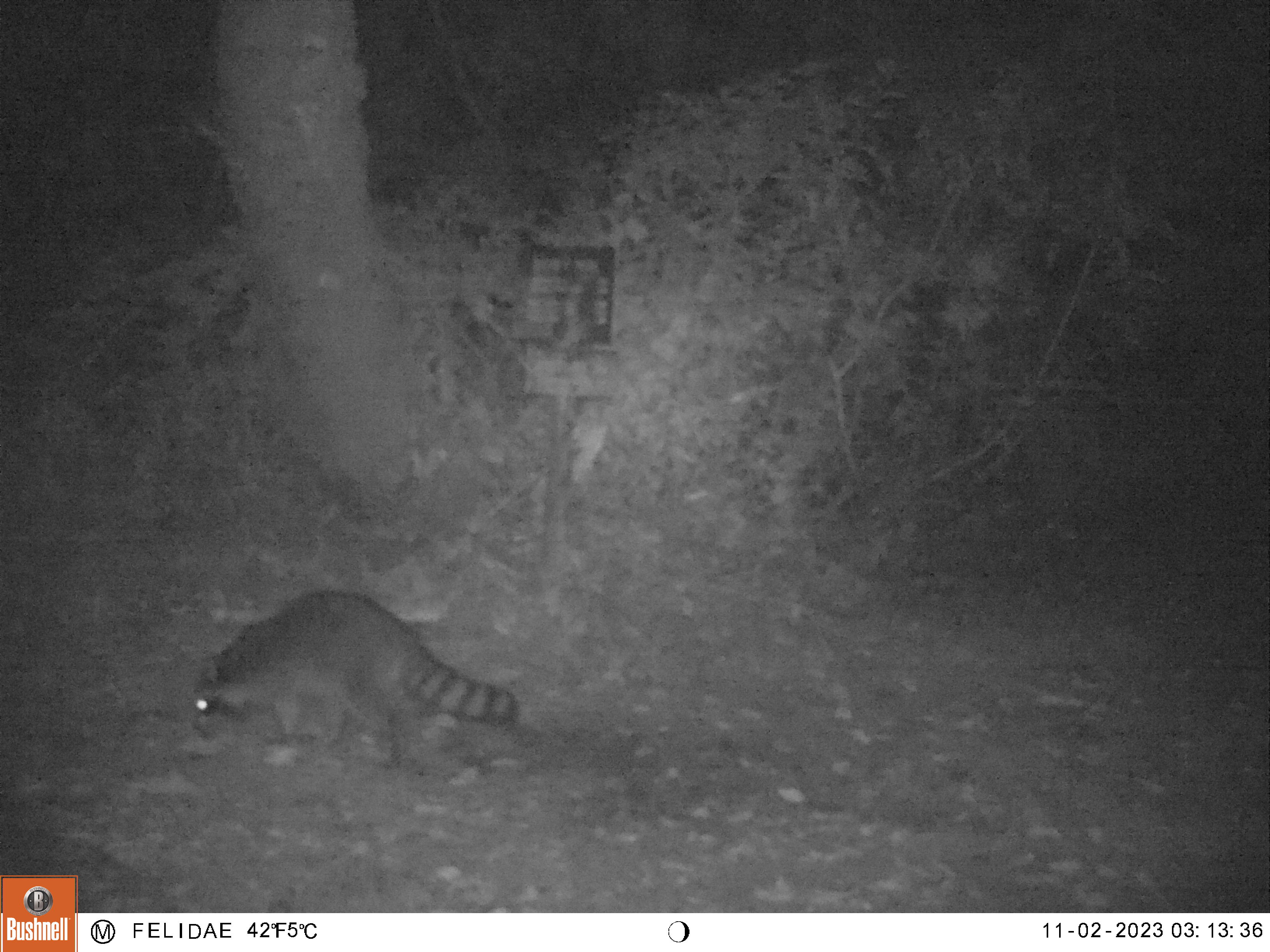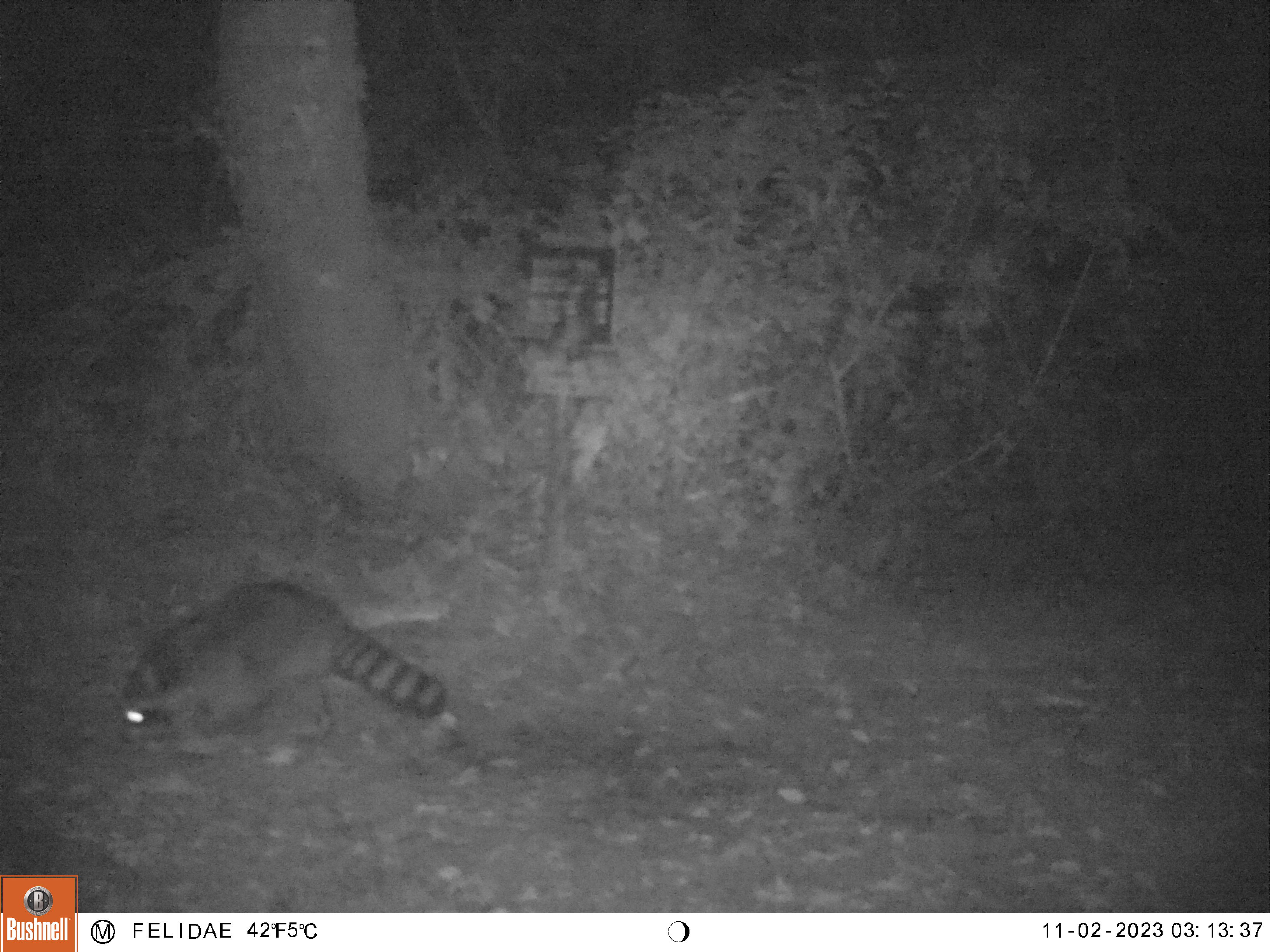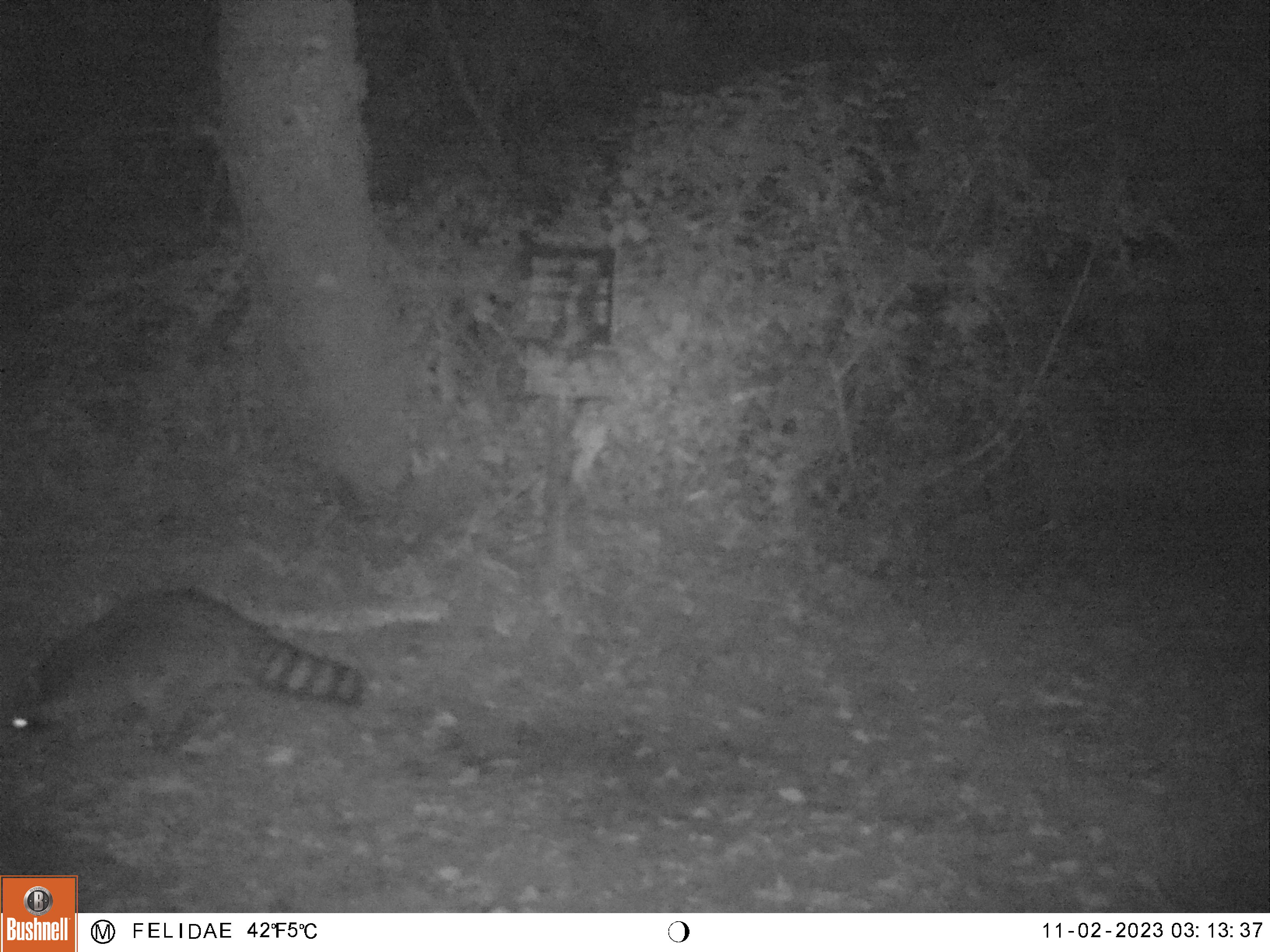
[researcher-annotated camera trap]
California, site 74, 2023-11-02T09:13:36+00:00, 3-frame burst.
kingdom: Animalia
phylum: Chordata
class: Mammalia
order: Carnivora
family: Procyonidae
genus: Procyon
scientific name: Procyon lotor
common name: raccoon